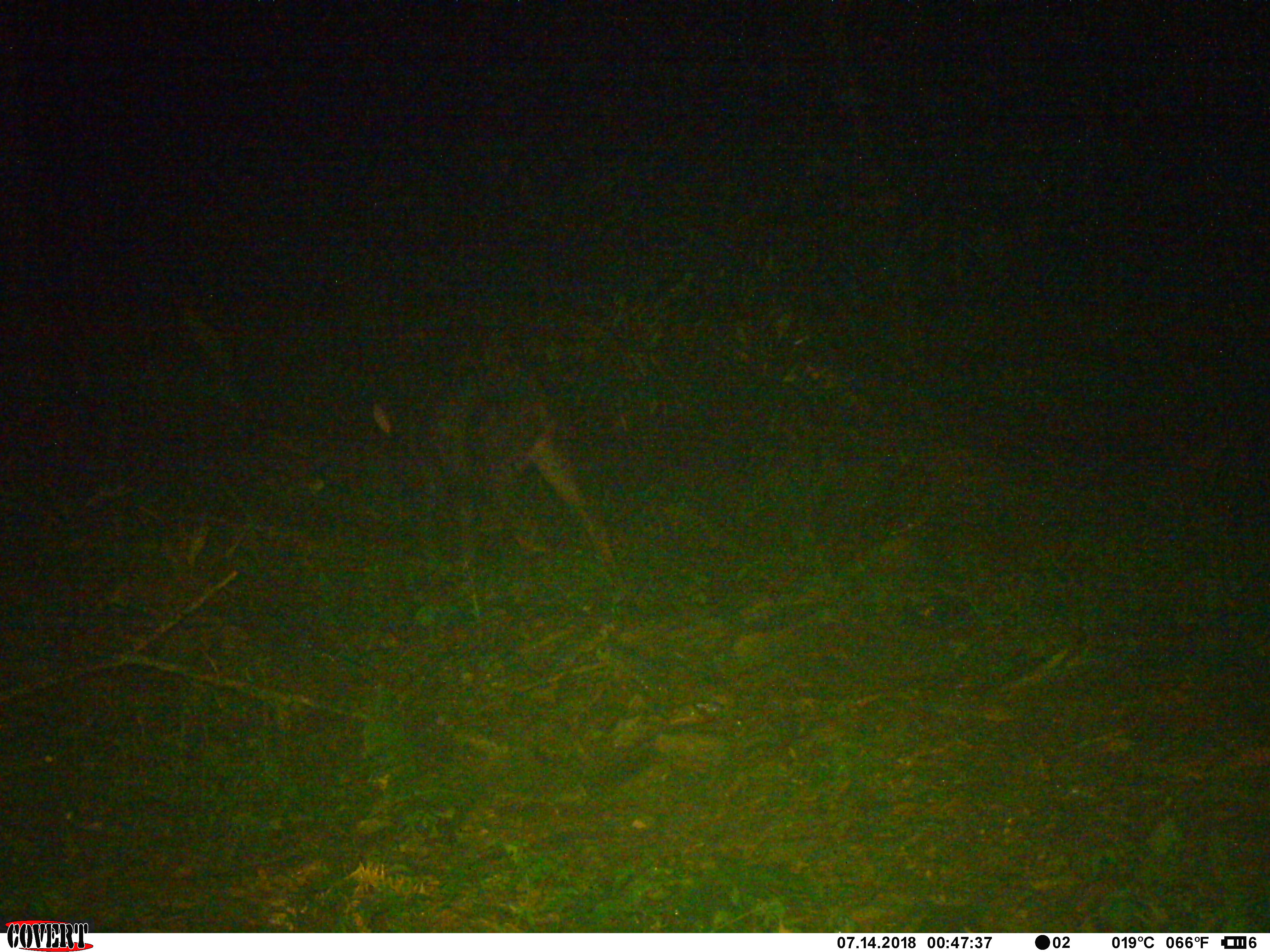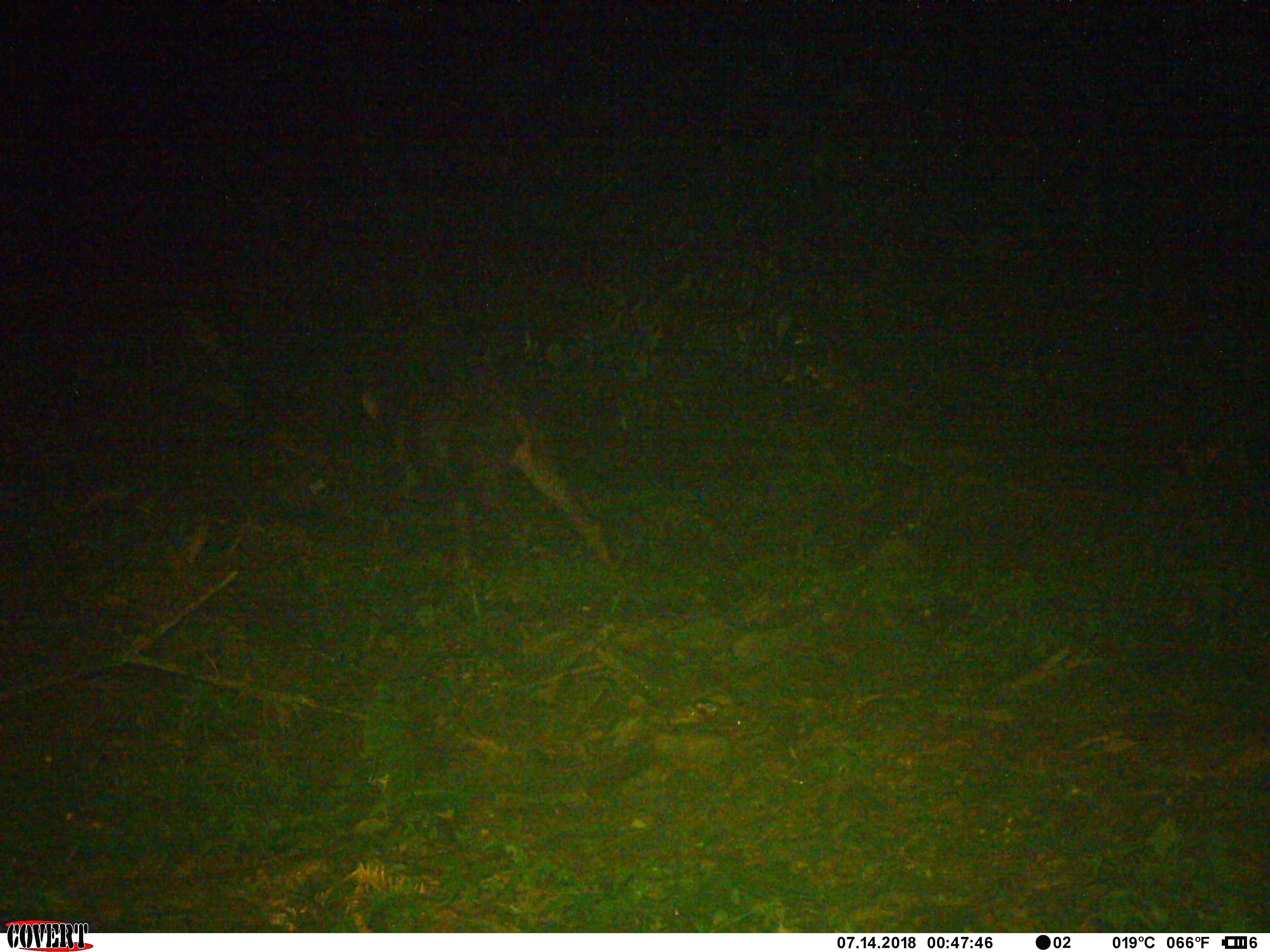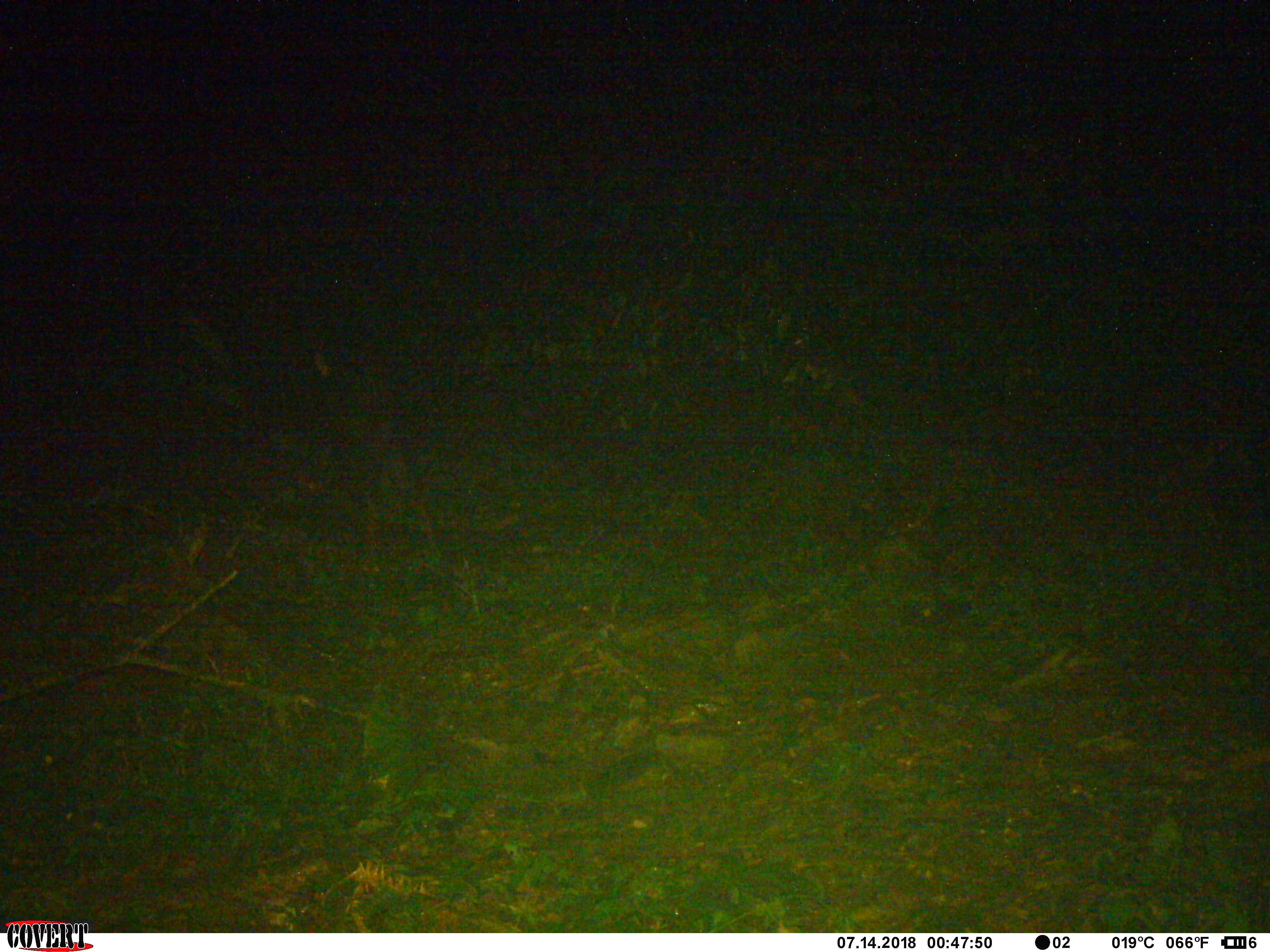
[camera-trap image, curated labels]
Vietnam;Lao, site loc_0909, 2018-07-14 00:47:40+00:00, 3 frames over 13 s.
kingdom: Animalia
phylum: Chordata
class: Mammalia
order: Artiodactyla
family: Bovidae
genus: Capricornis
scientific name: Capricornis sumatraensis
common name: chinese serow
Chinese serow (Capricornis sumatraensis). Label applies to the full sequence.